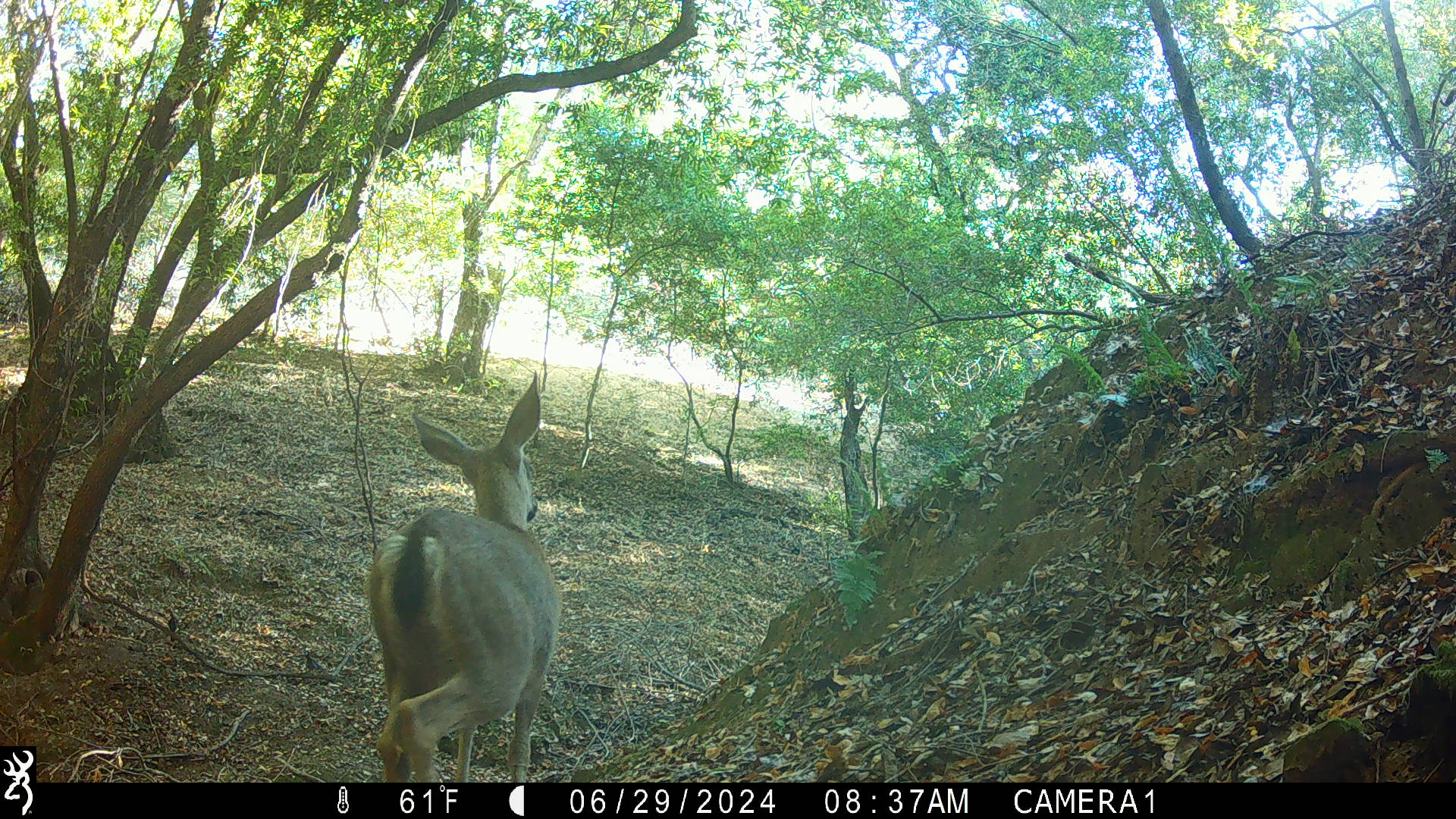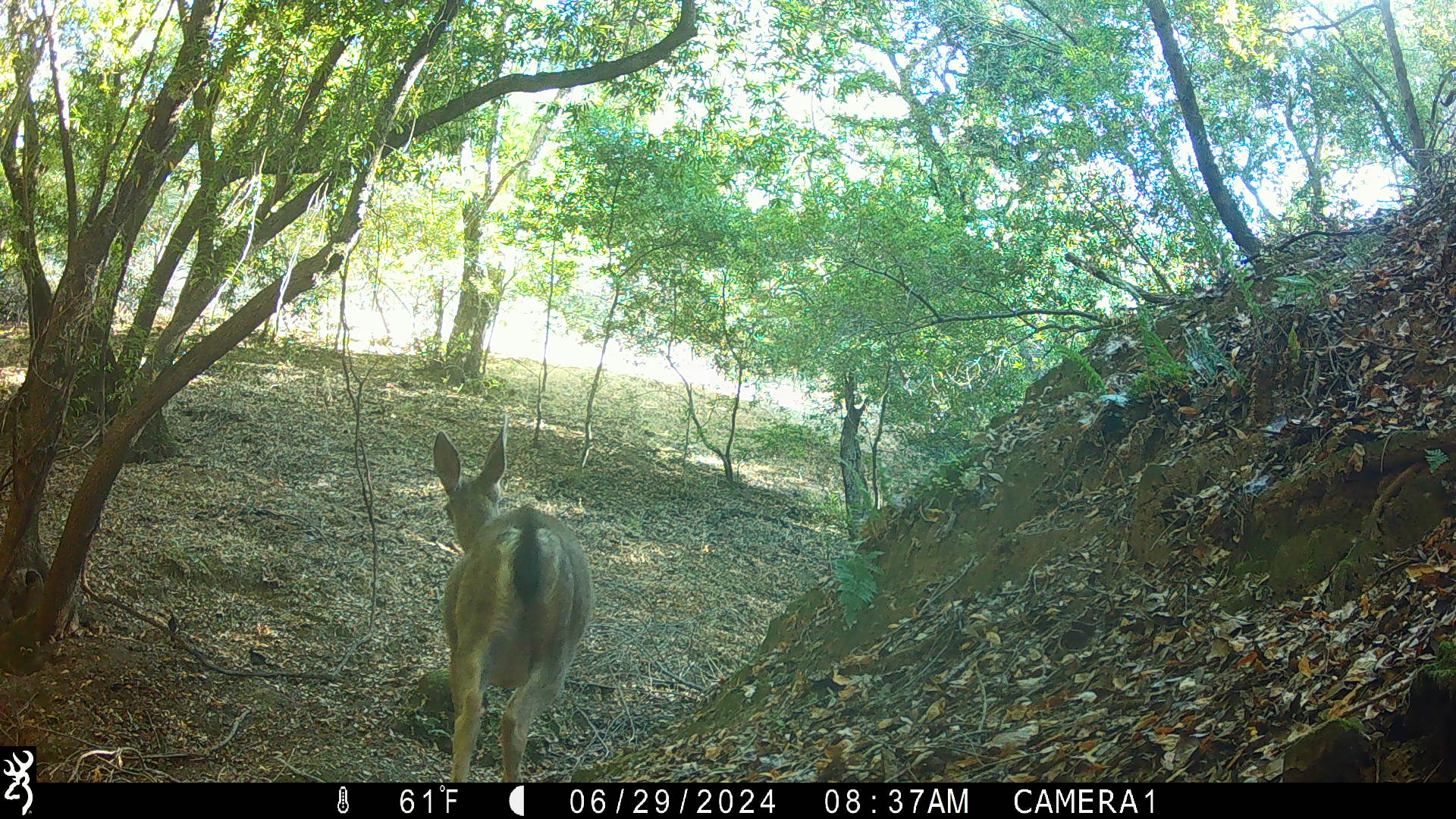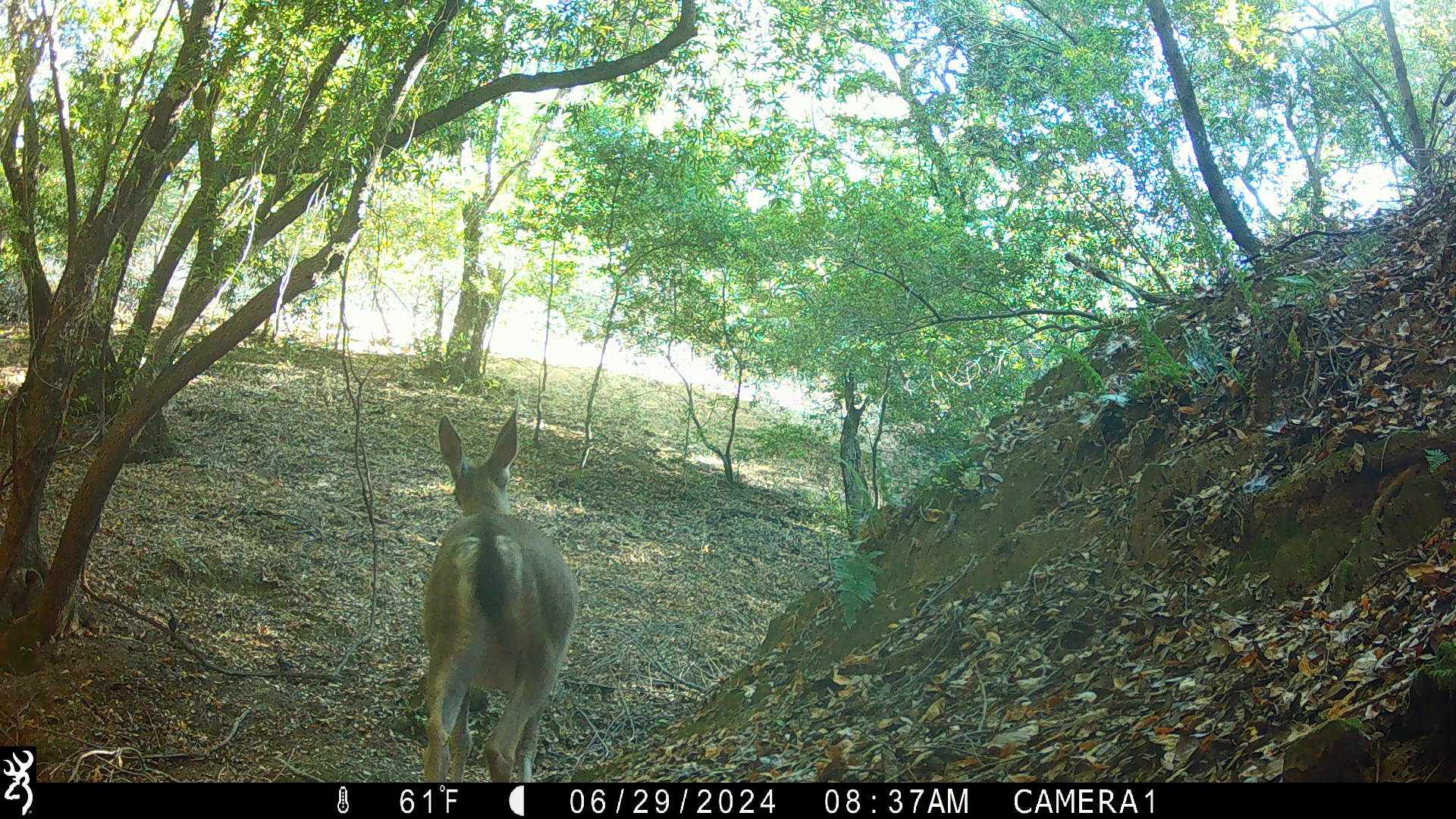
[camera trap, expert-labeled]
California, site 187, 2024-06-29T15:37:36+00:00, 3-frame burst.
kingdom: Animalia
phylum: Chordata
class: Mammalia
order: Artiodactyla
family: Cervidae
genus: Odocoileus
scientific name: Odocoileus hemionus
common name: mule deer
Mule deer (Odocoileus hemionus).